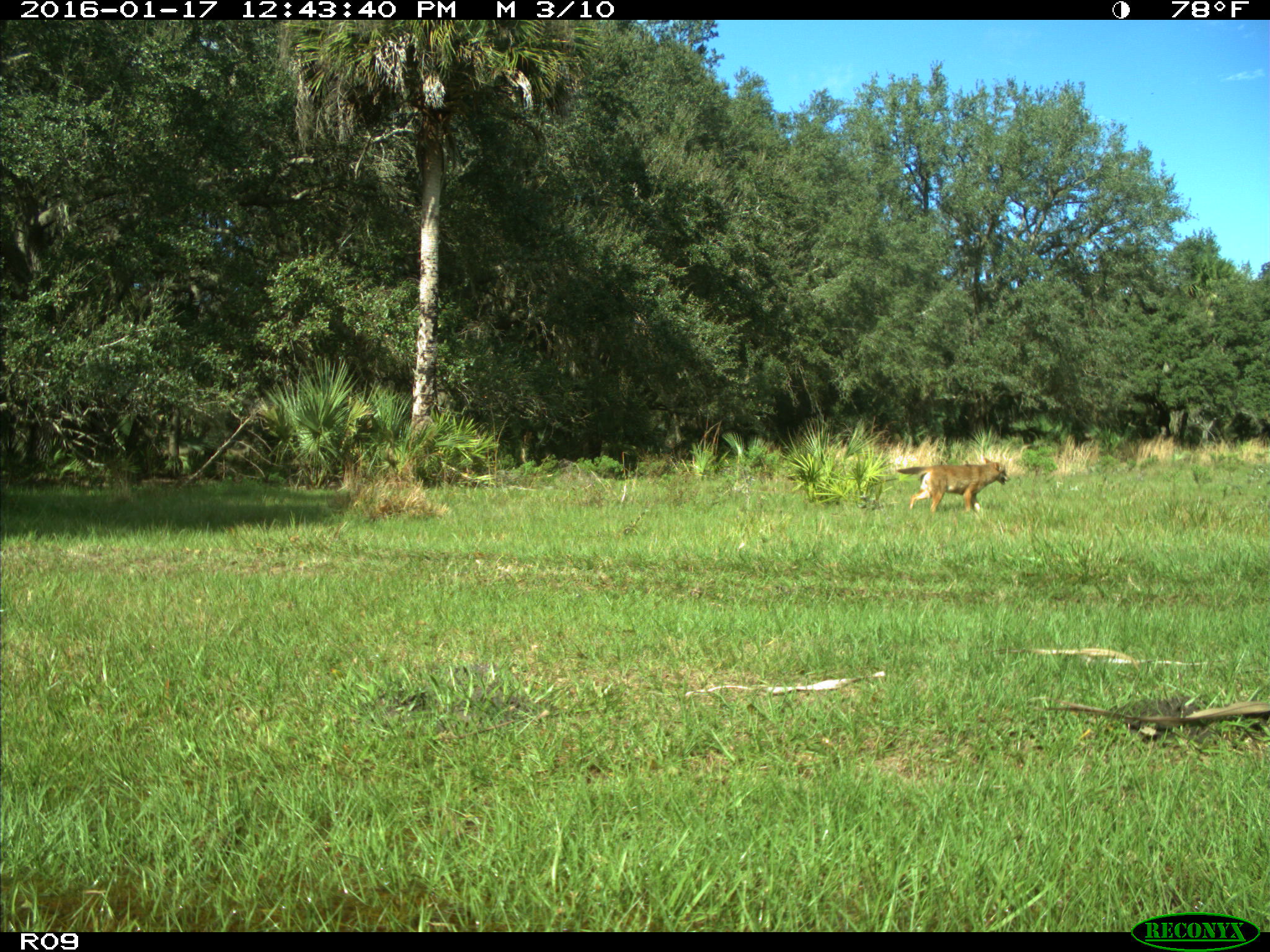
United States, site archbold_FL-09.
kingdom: Animalia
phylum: Chordata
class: Mammalia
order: Carnivora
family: Canidae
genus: Canis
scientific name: Canis latrans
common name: coyote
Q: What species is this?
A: Canis latrans (coyote).